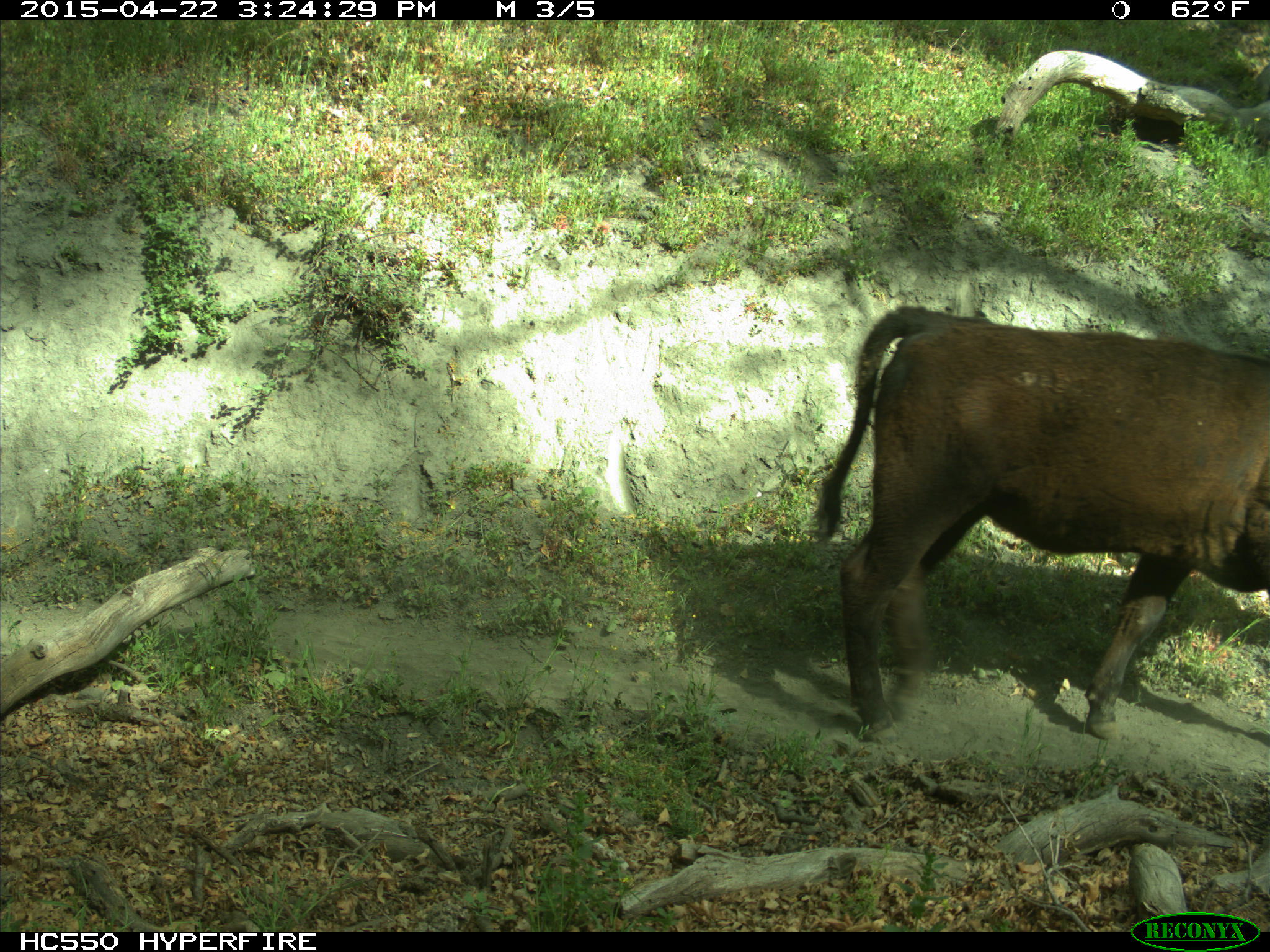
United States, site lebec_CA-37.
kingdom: Animalia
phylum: Chordata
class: Mammalia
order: Artiodactyla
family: Bovidae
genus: Bos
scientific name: Bos taurus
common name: domestic cow